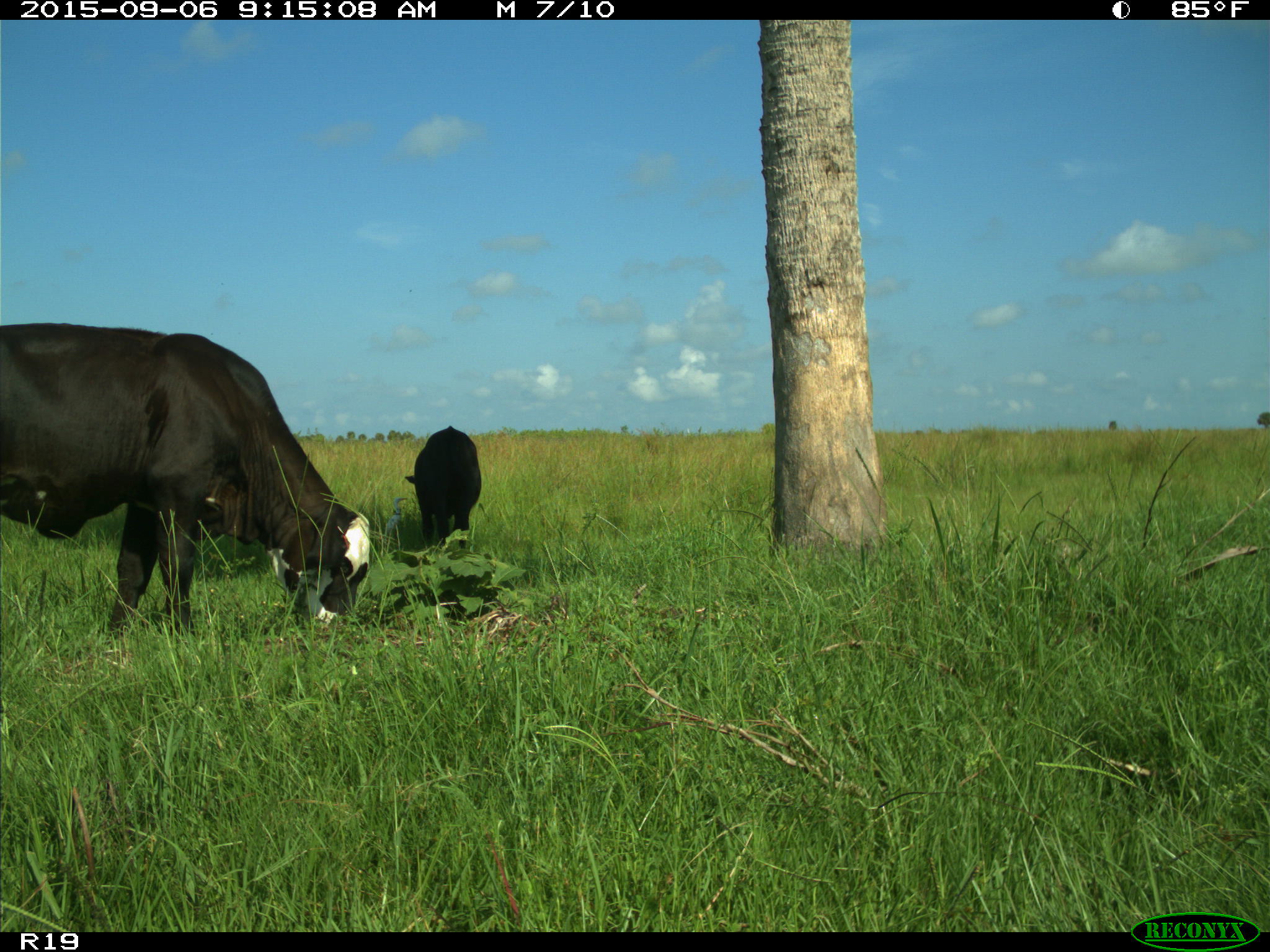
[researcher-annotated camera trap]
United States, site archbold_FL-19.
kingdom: Animalia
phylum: Chordata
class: Mammalia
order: Artiodactyla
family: Bovidae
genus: Bos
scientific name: Bos taurus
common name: domestic cow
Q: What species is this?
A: Bos taurus (domestic cow).